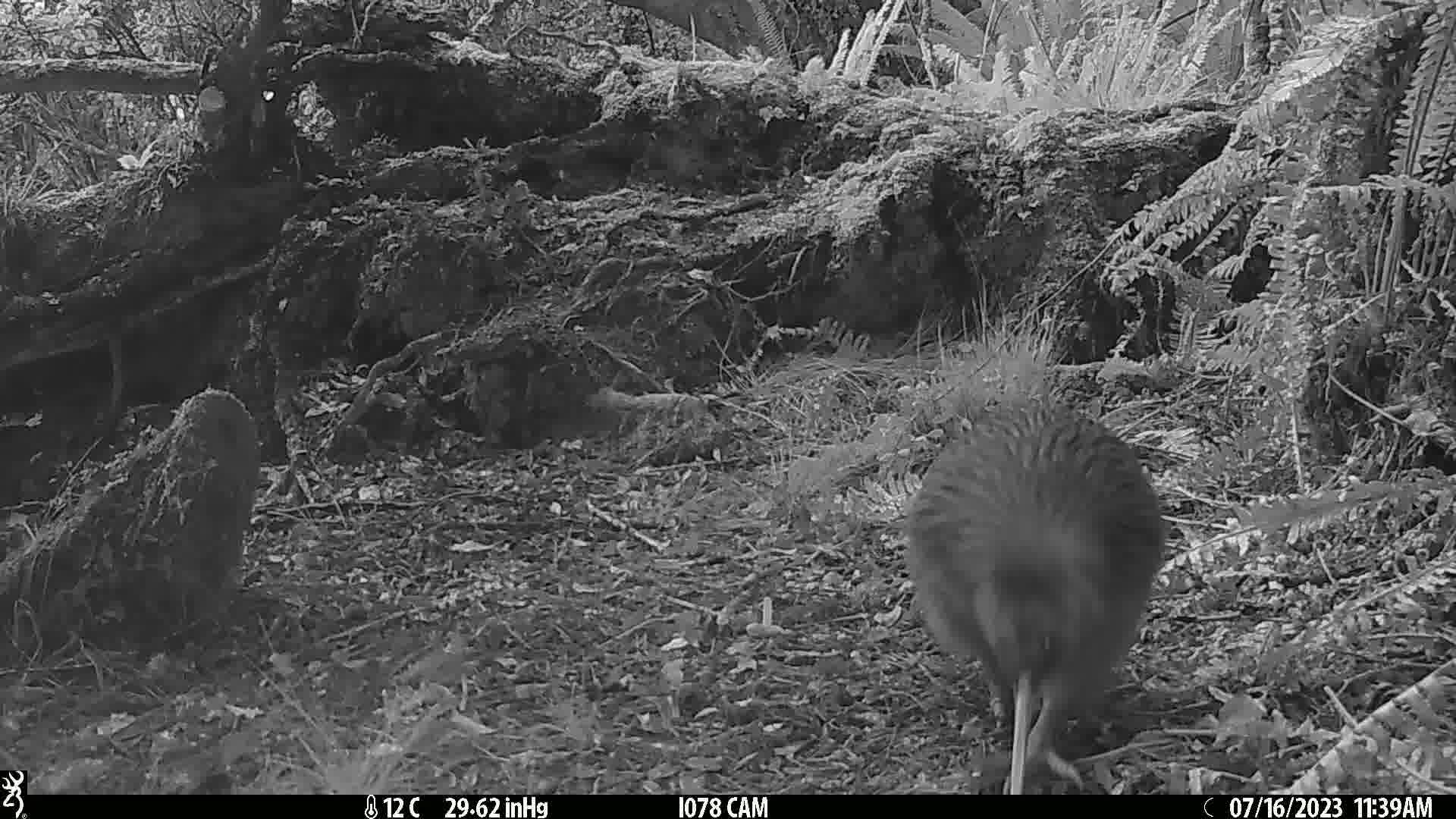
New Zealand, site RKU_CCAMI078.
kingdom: Animalia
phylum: Chordata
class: Aves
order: Apterygiformes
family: Apterygidae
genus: Apteryx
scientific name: Apteryx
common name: kiwi